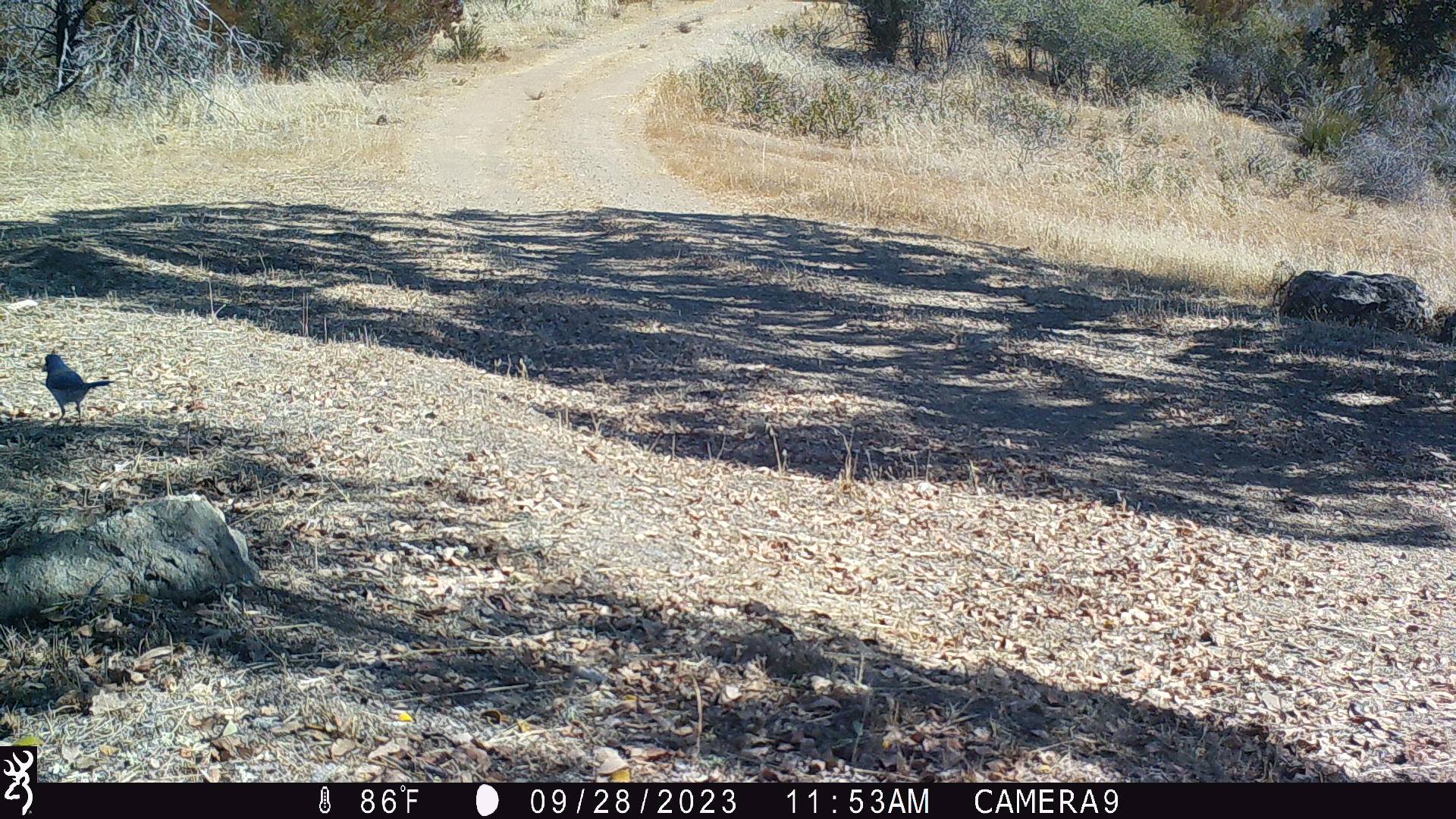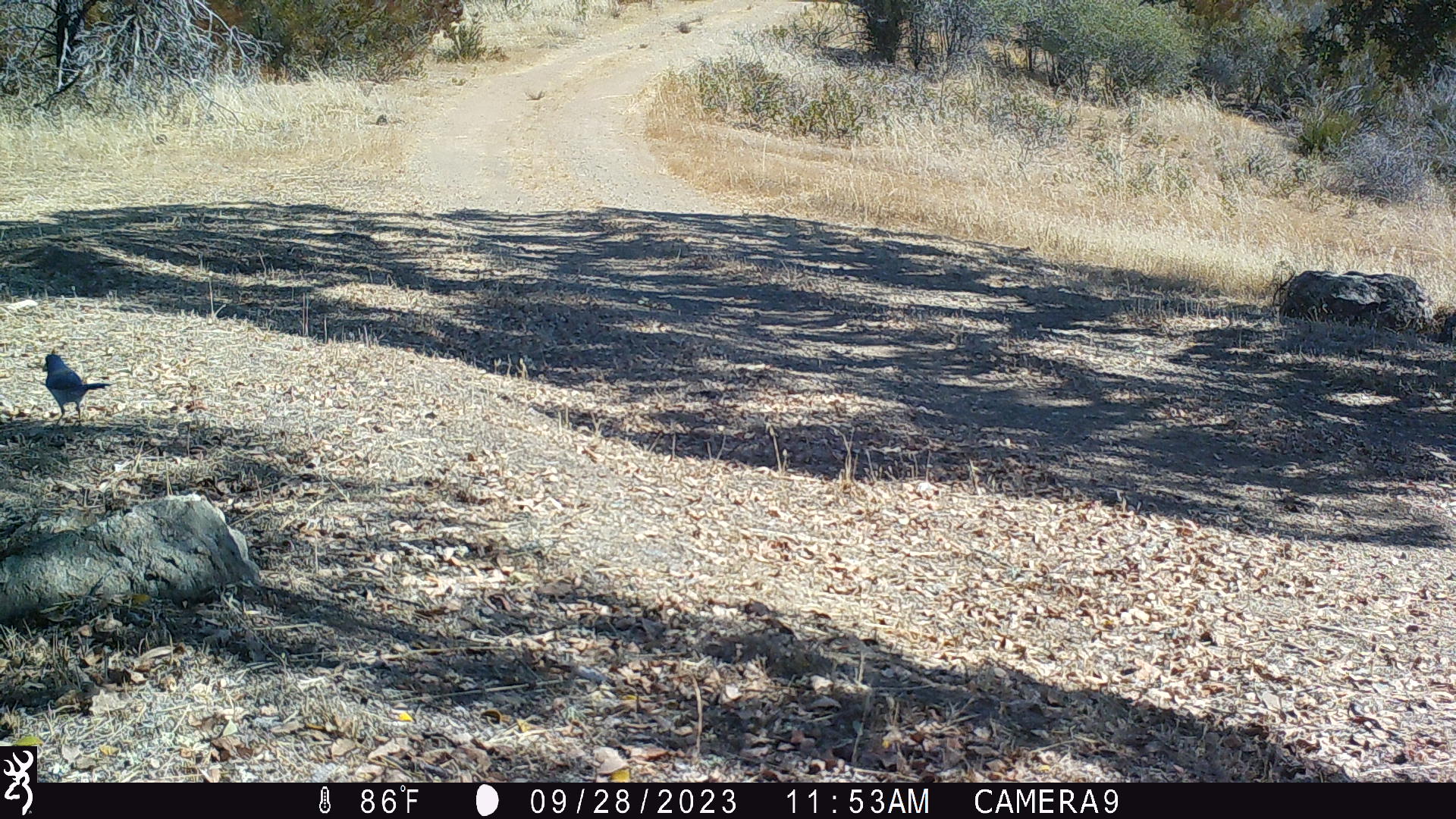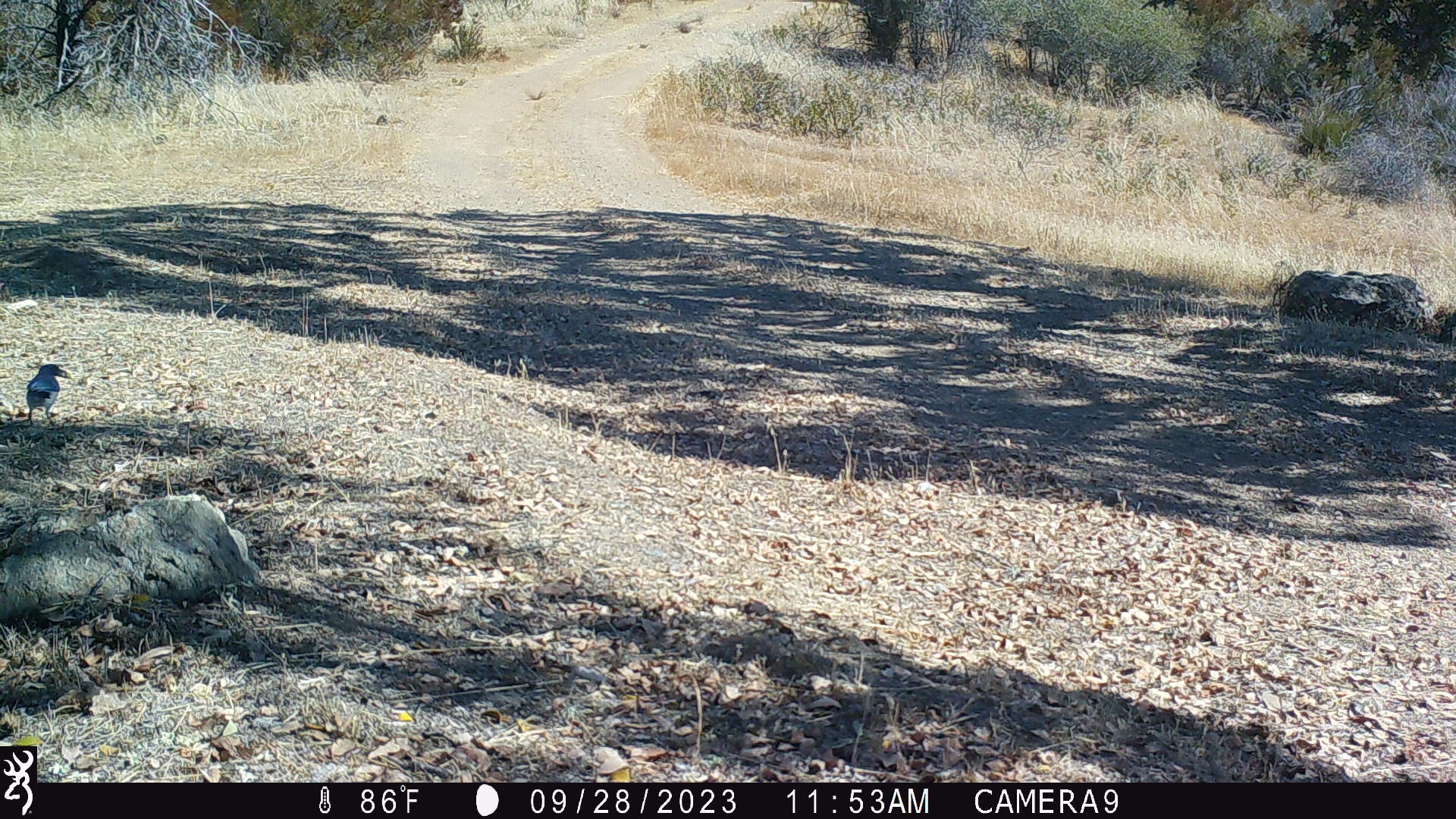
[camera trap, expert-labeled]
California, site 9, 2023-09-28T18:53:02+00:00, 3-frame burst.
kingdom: Animalia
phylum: Chordata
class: Aves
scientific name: Aves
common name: bird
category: unknown bird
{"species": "unknown bird (bird) (Aves)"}